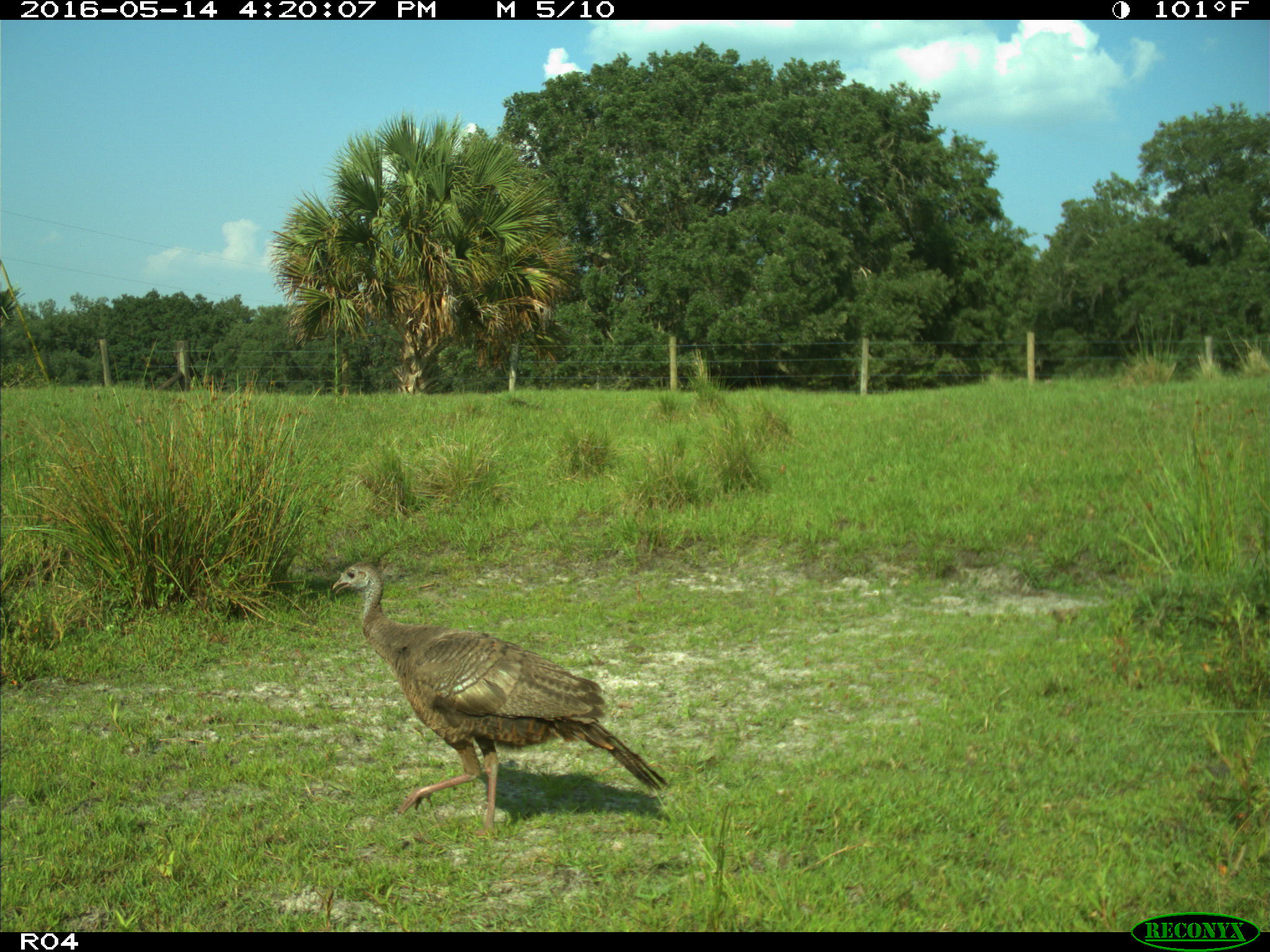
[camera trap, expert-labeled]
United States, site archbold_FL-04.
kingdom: Animalia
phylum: Chordata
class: Aves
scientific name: Aves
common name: birds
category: unidentified bird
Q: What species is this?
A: Unidentified bird (birds) (Aves).